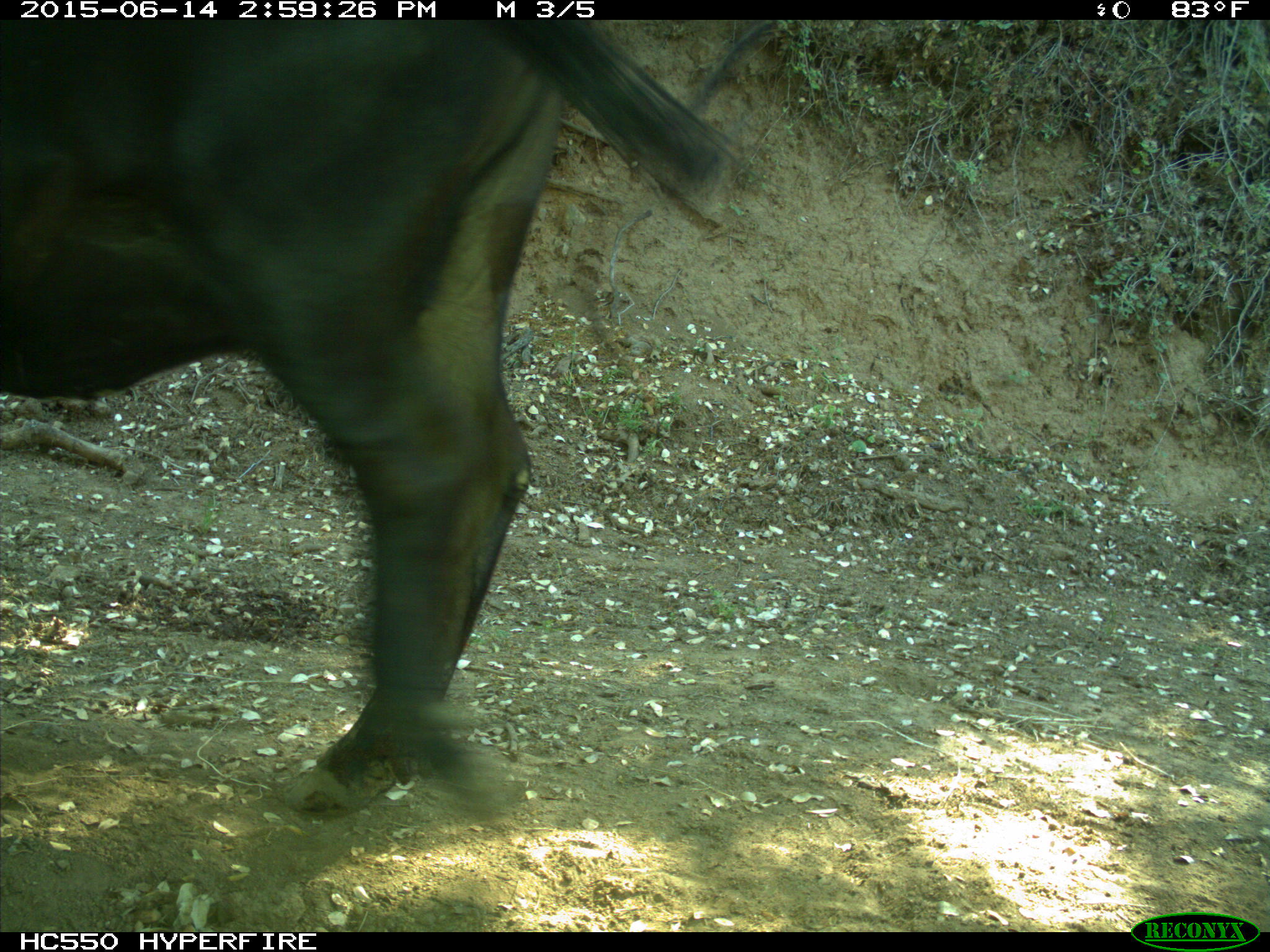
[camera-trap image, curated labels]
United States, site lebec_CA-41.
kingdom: Animalia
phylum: Chordata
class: Mammalia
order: Artiodactyla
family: Bovidae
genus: Bos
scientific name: Bos taurus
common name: domestic cow